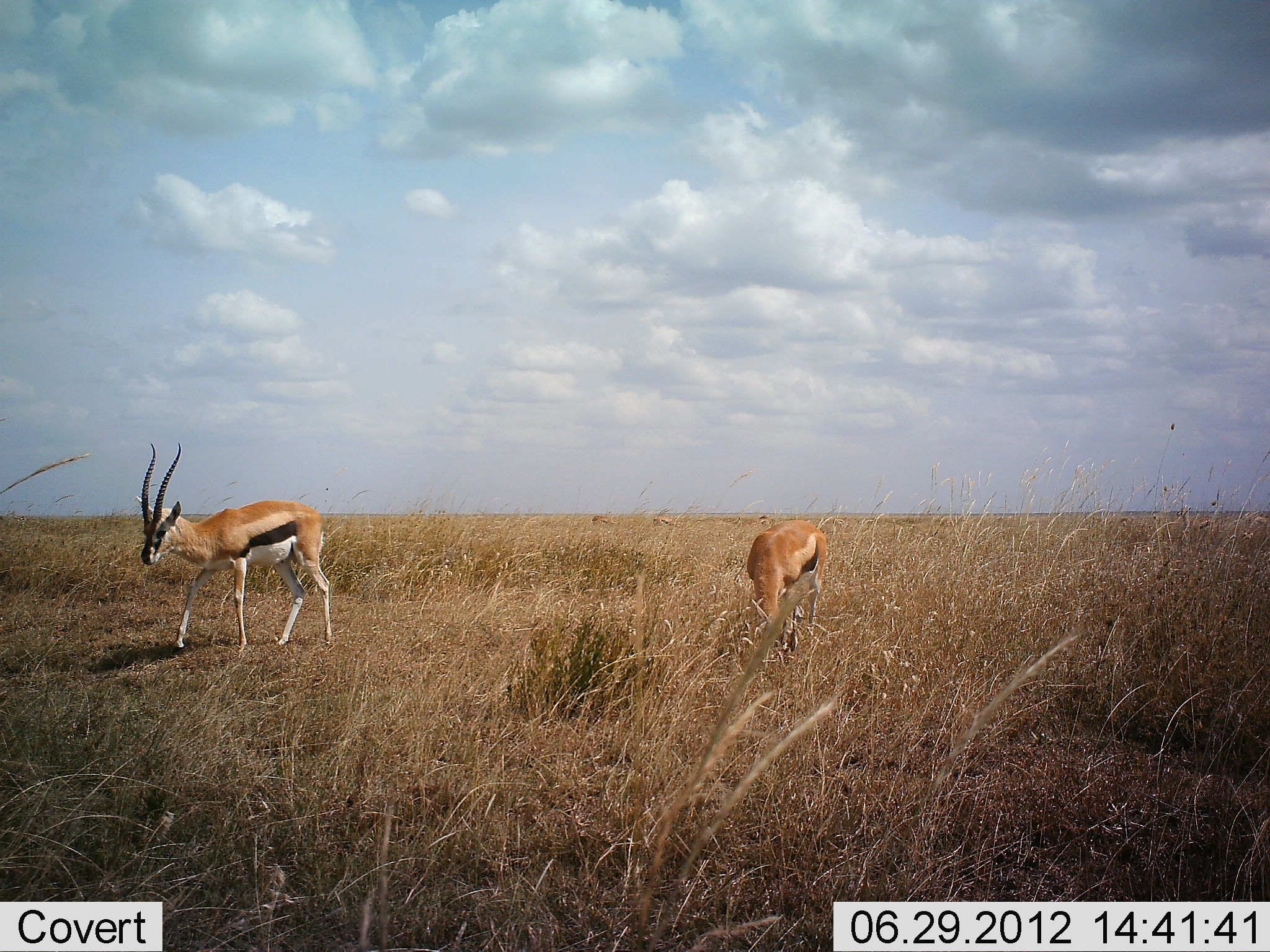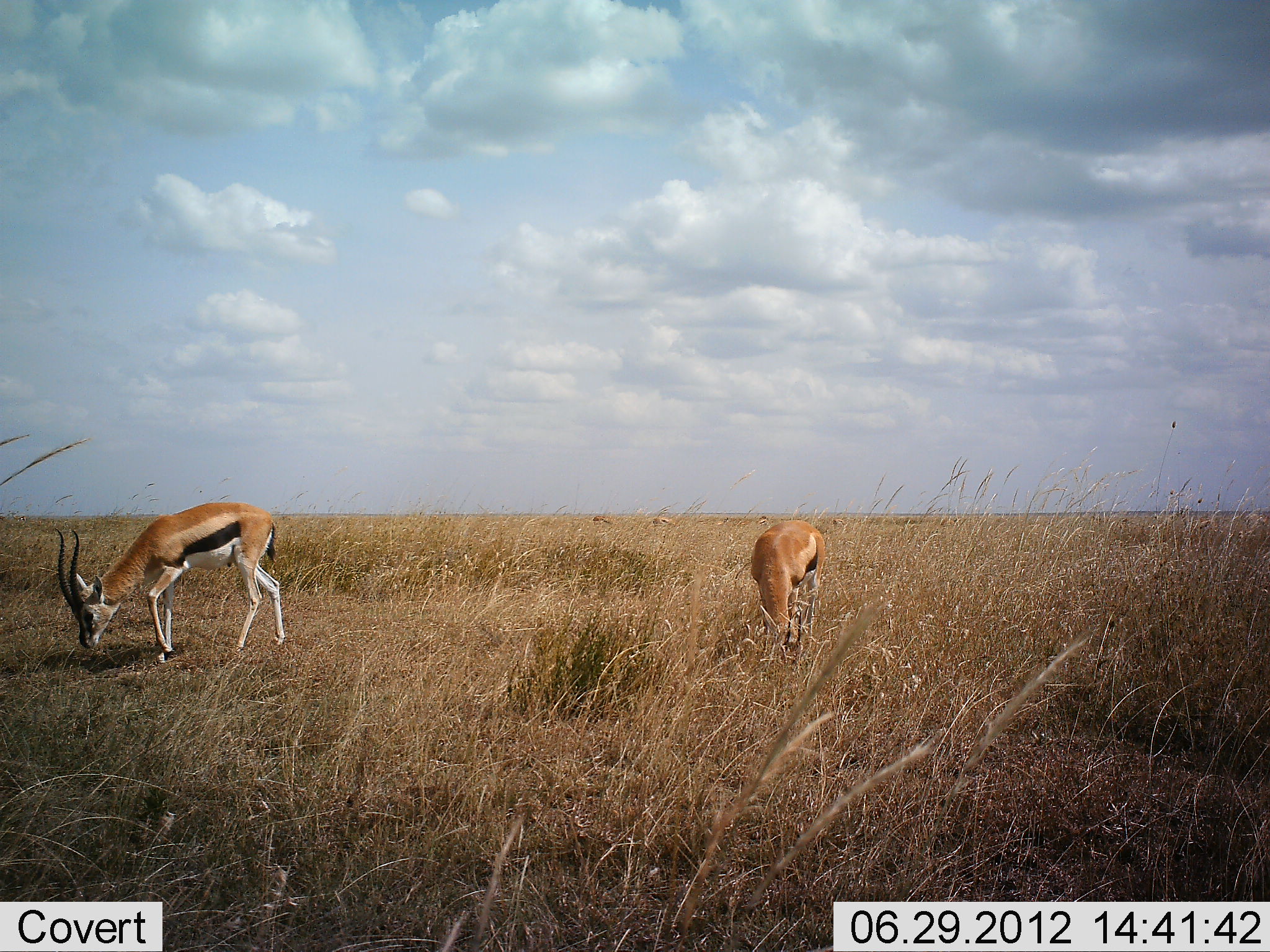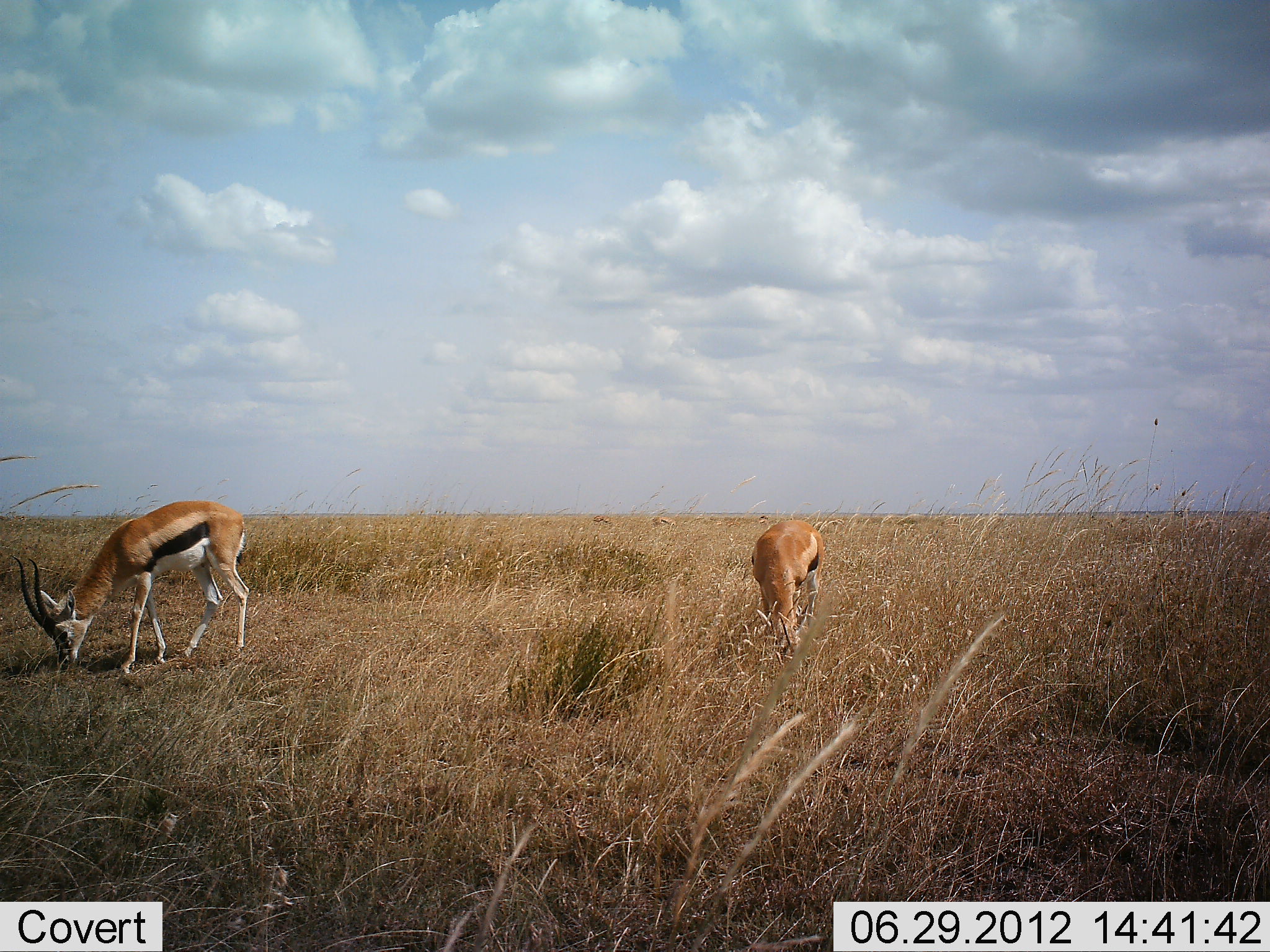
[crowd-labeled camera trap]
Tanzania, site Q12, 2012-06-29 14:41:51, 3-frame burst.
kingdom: Animalia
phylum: Chordata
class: Mammalia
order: Artiodactyla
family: Bovidae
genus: Eudorcas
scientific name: Eudorcas thomsonii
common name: thomson's gazelle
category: gazellethomsons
Gazellethomsons (thomson's gazelle) (Eudorcas thomsonii), count 5. Behavior (volunteer vote fractions): standing 30%, resting 0%, moving 30%, interacting 0%. Young present (vote fraction): 0%. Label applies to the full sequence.